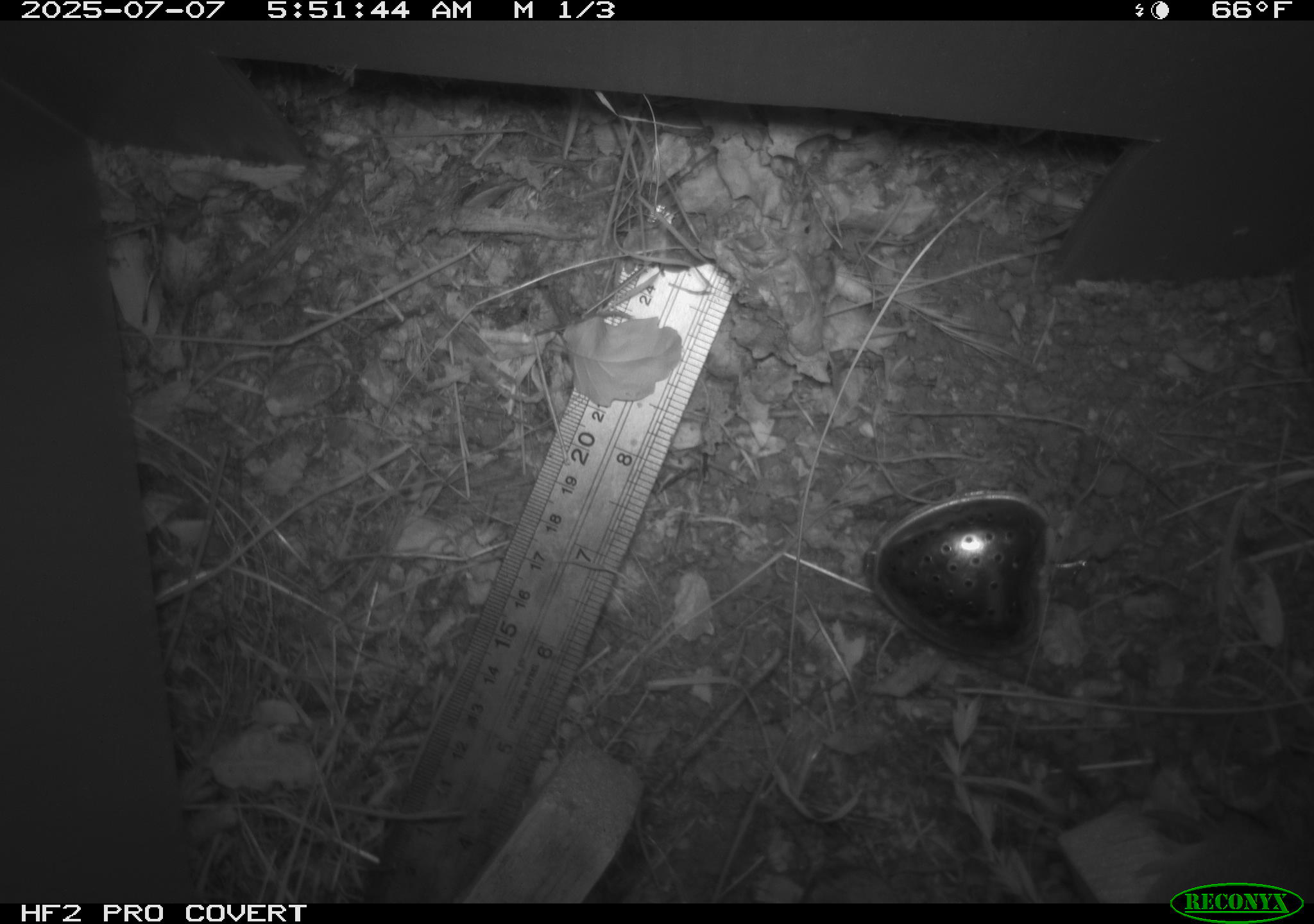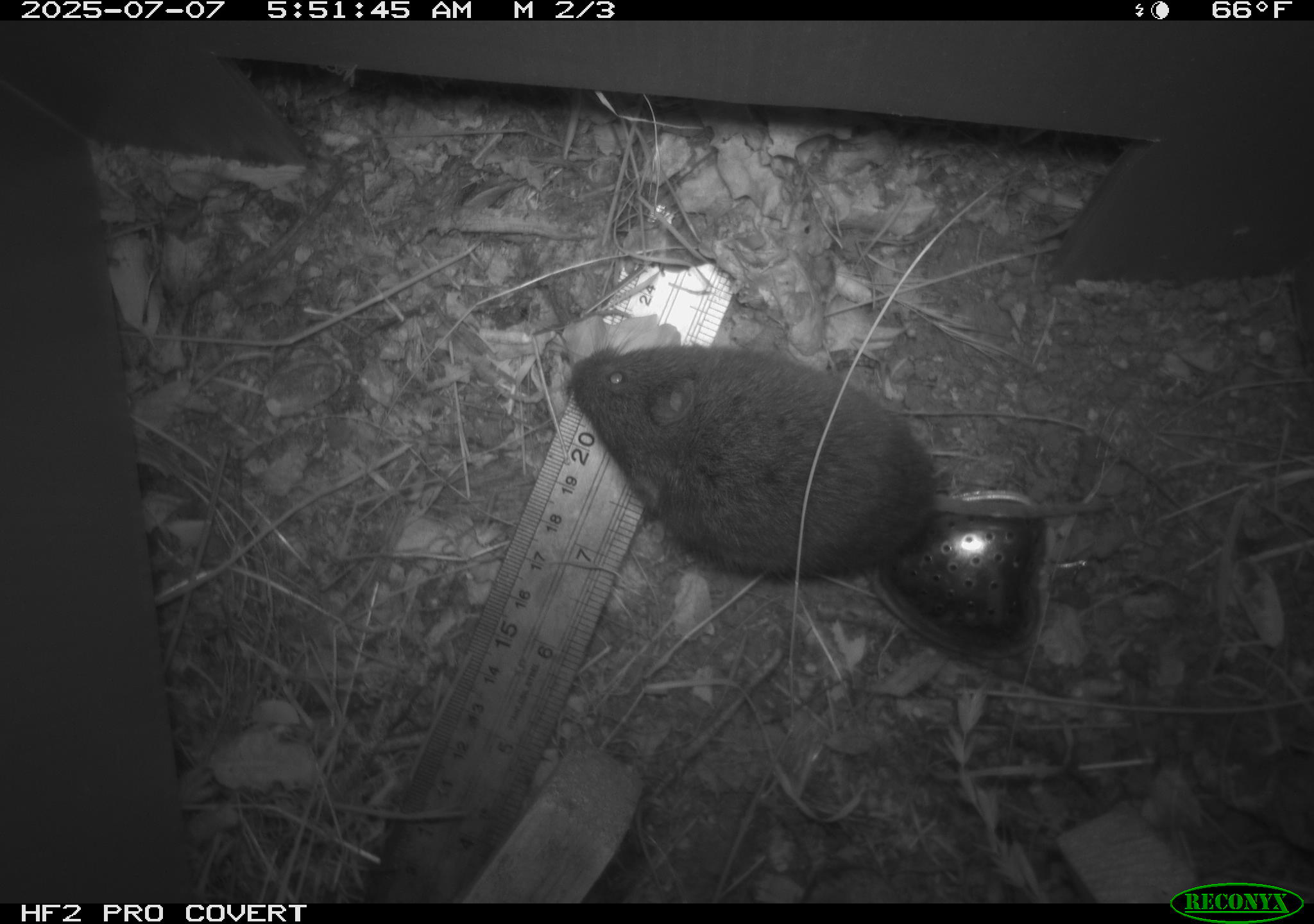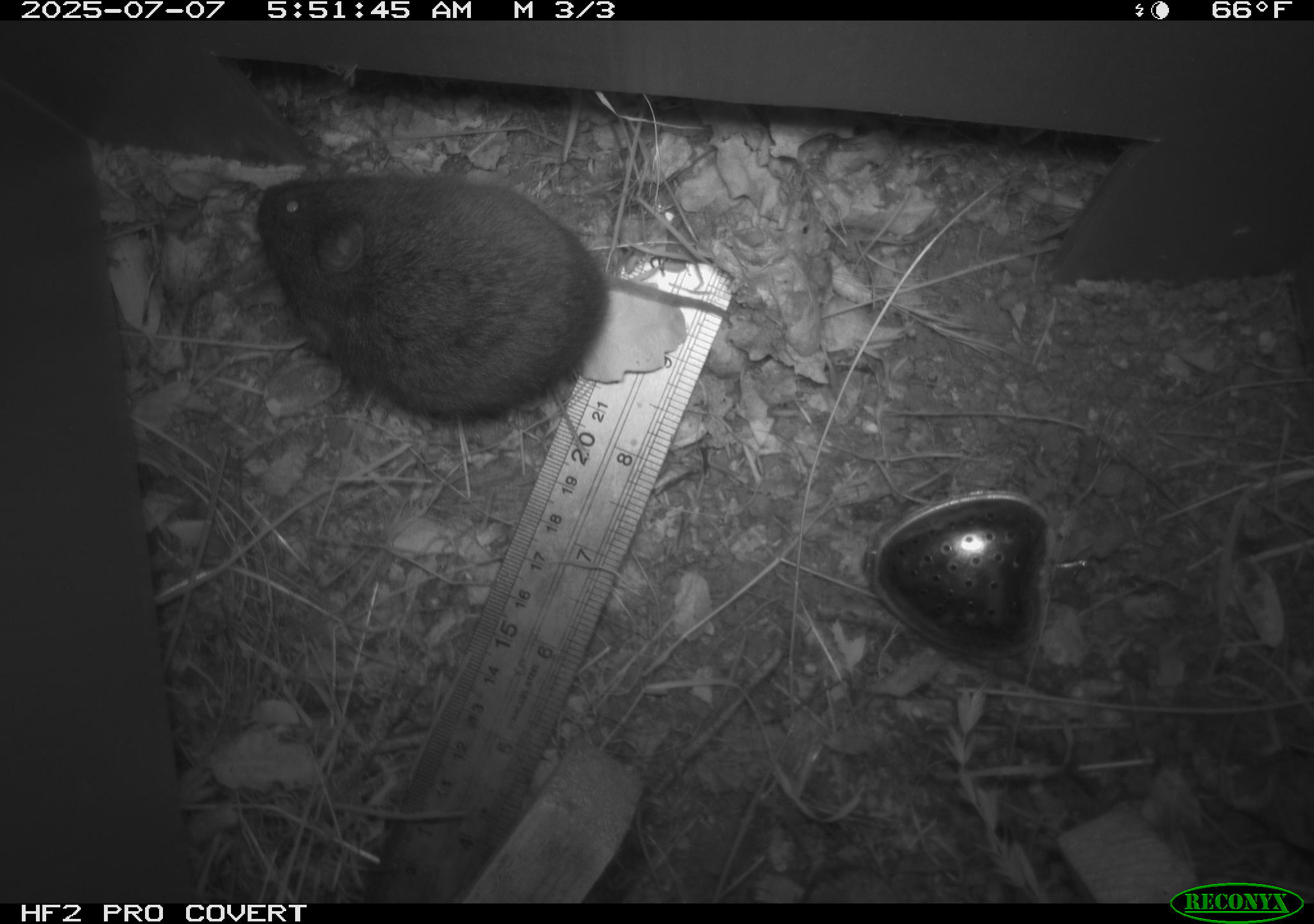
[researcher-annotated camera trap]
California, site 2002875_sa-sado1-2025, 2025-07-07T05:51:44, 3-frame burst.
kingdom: Animalia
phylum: Chordata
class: Mammalia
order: Rodentia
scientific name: Rodentia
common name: rodent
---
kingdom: Animalia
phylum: Chordata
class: Mammalia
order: Rodentia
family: Cricetidae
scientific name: Arvicolinae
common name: voles, lemmings, and muskrats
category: arvicolinae subfamily